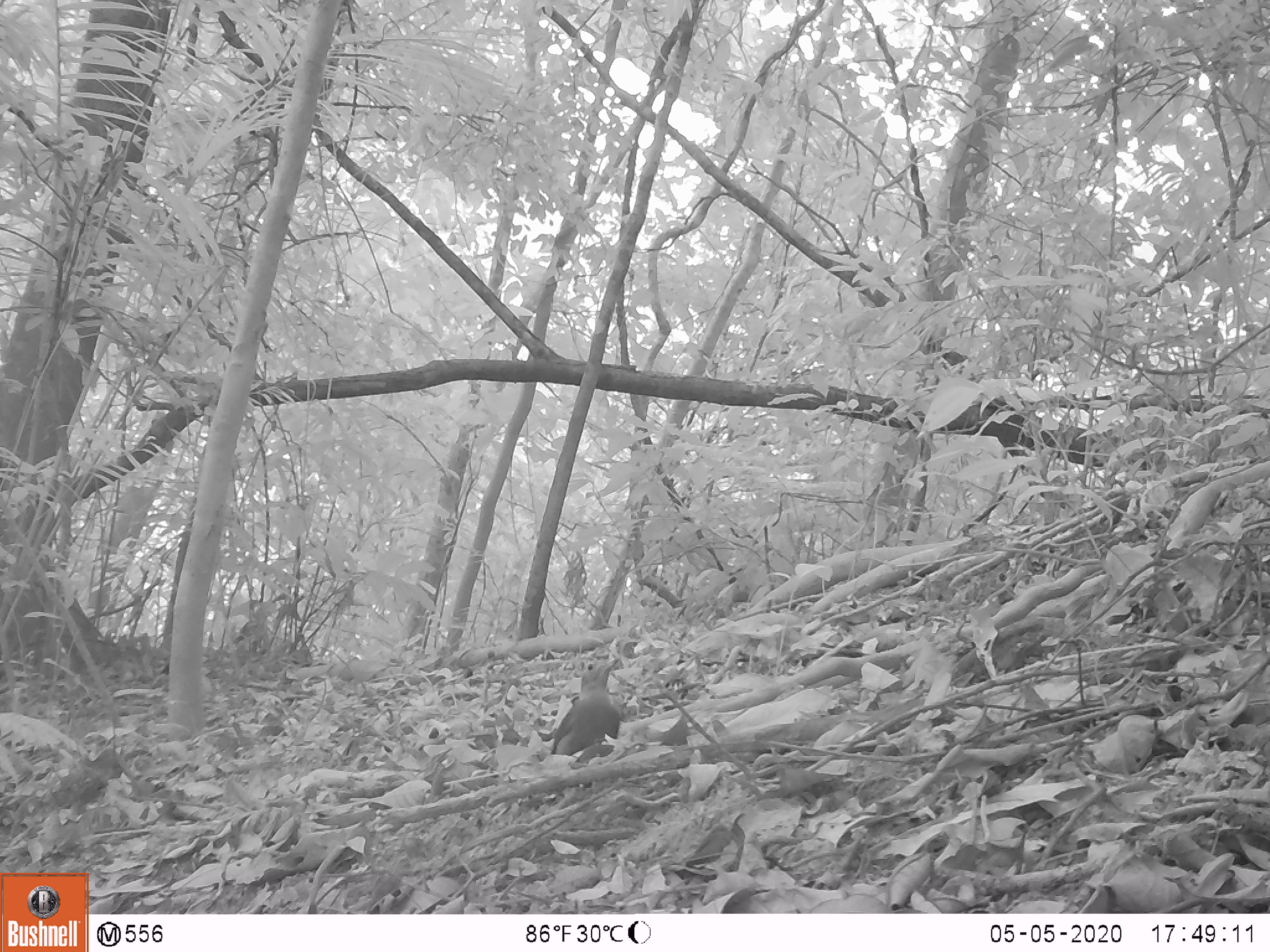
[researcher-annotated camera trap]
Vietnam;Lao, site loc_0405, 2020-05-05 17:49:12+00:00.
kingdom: Animalia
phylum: Chordata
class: Aves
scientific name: Aves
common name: bird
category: unidentified bird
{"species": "unidentified bird (bird) (Aves)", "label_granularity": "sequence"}